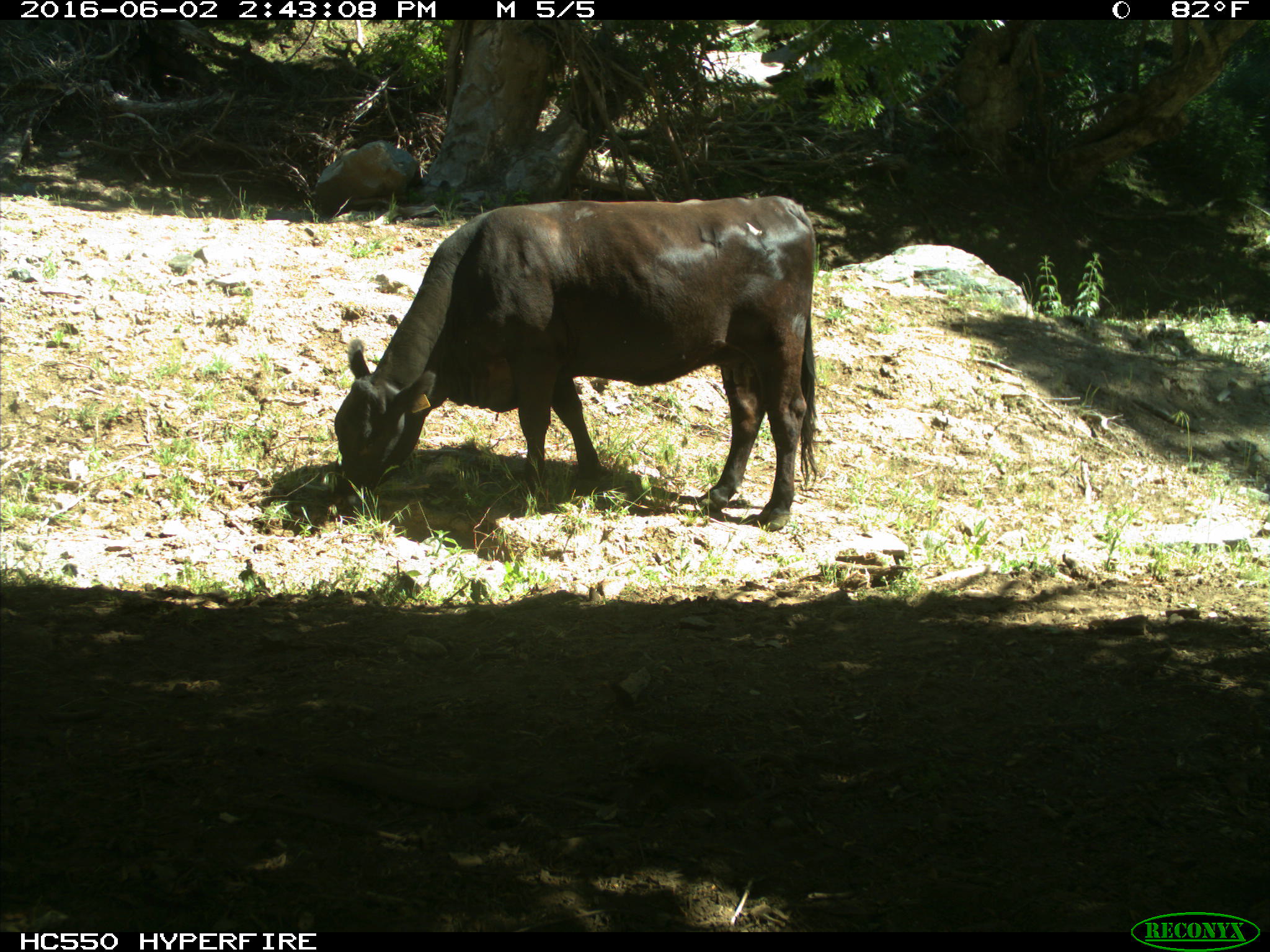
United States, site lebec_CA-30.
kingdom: Animalia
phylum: Chordata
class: Mammalia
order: Artiodactyla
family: Bovidae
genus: Bos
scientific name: Bos taurus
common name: domestic cow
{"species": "Bos taurus (domestic cow)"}